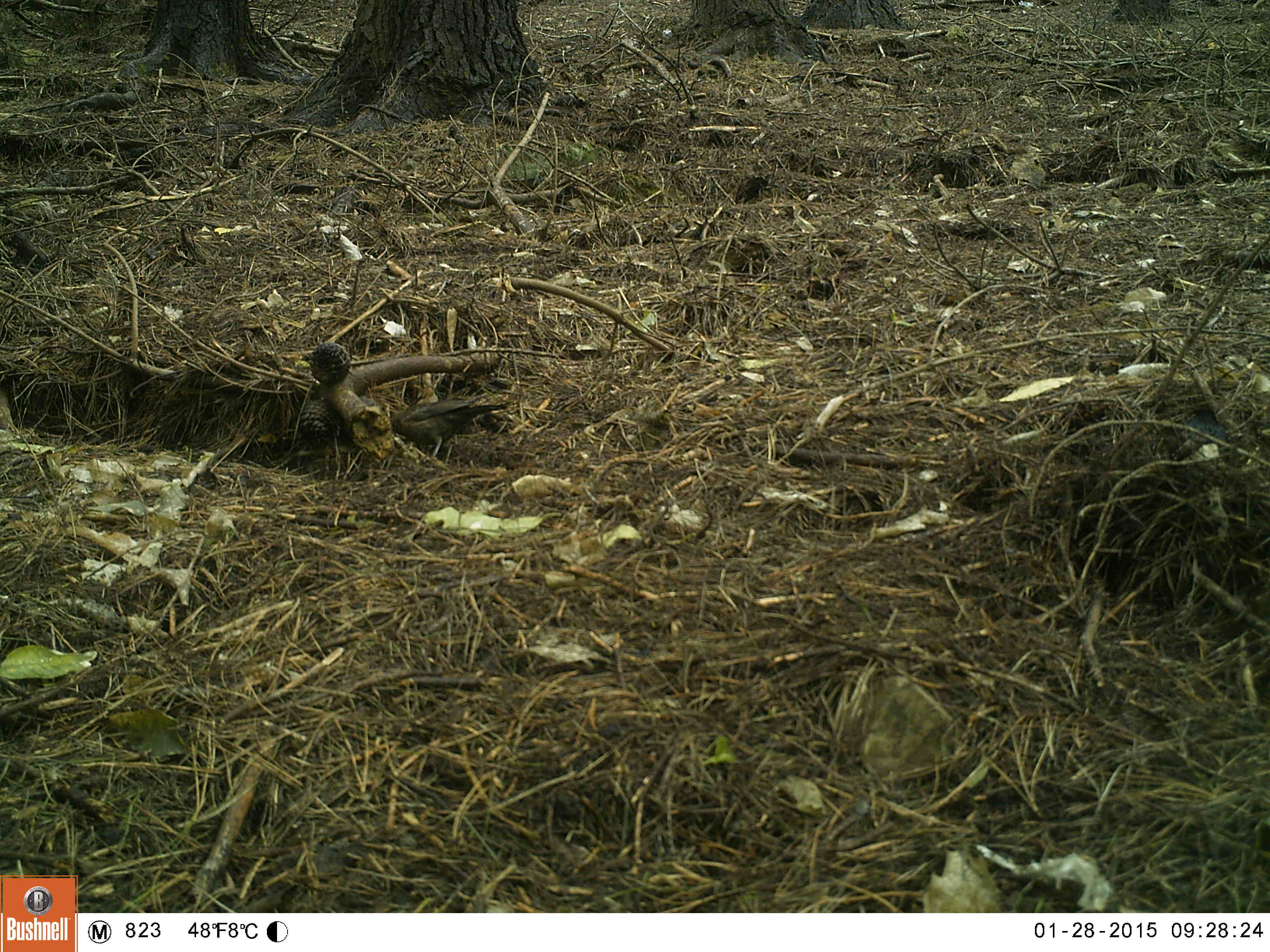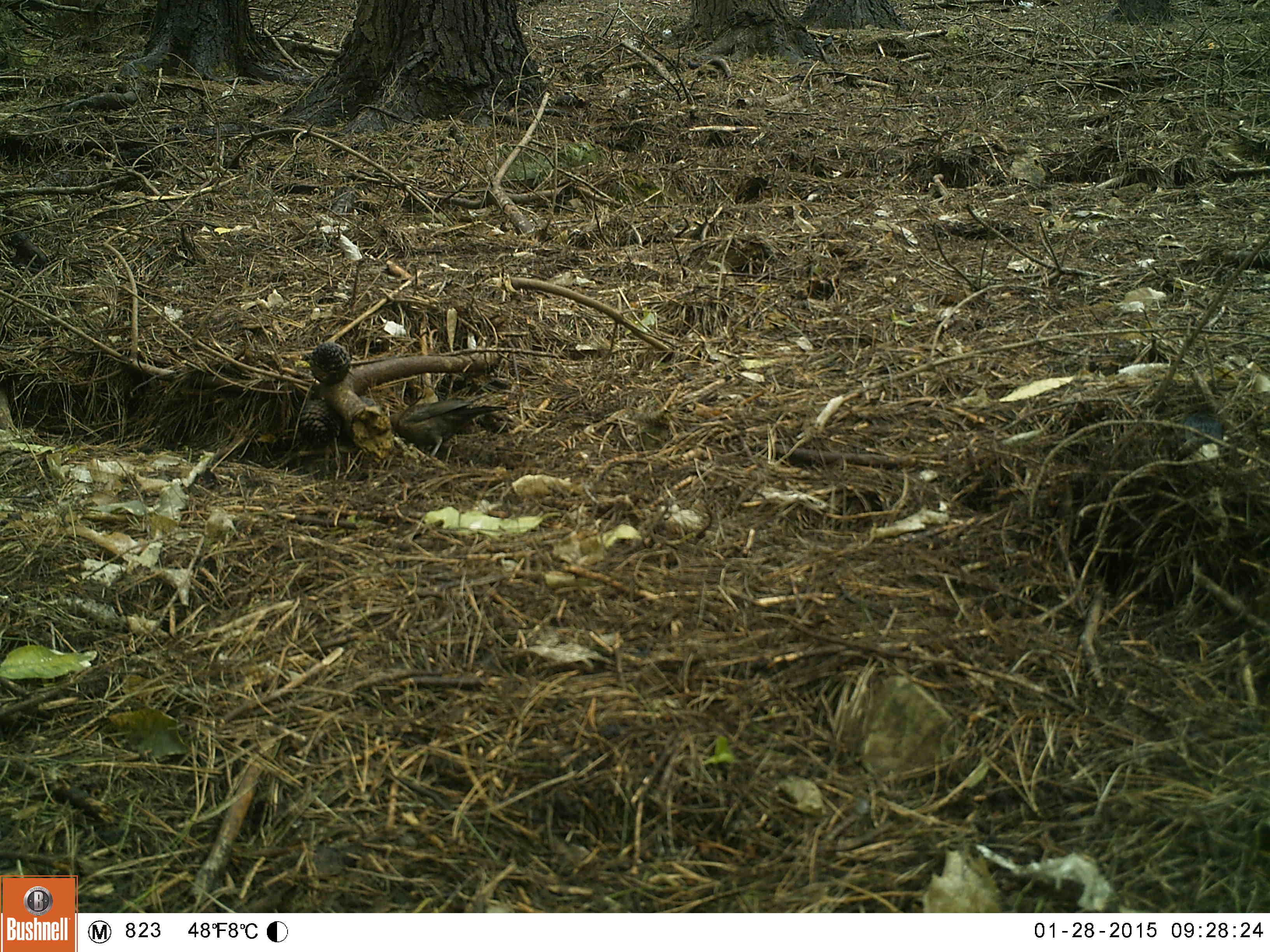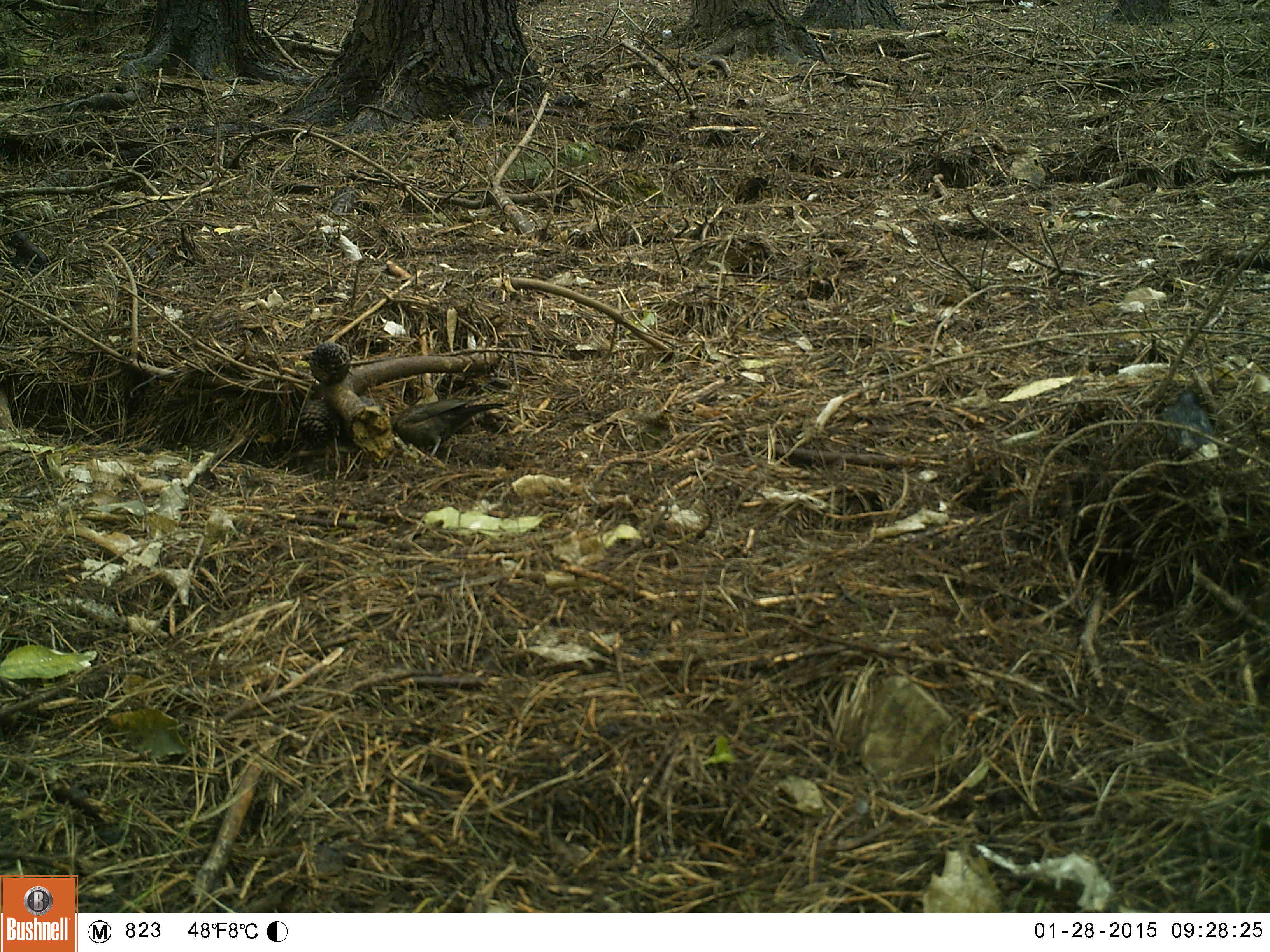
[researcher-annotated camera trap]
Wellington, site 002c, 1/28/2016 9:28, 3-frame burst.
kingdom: Animalia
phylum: Chordata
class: Aves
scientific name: Aves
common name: bird